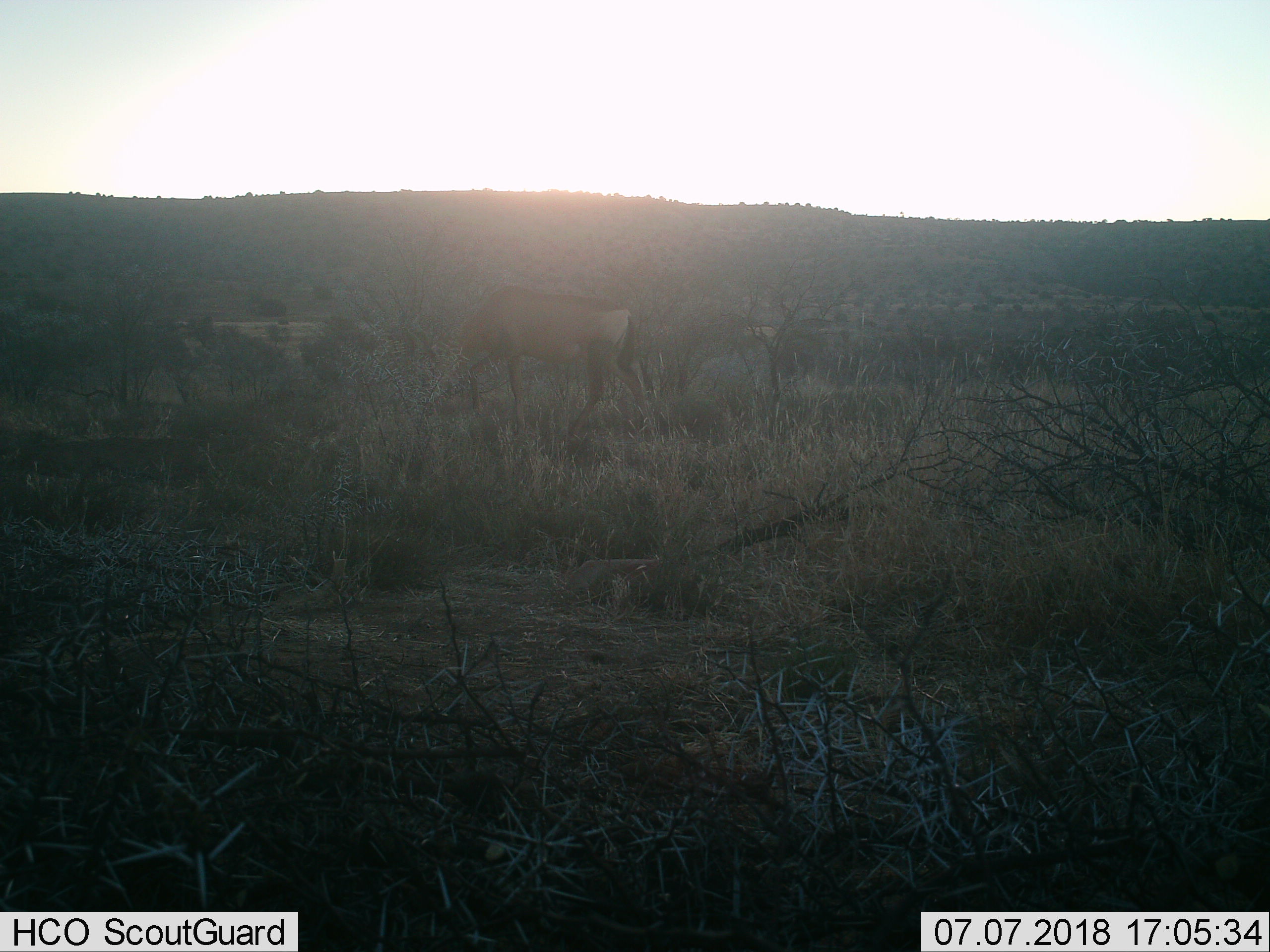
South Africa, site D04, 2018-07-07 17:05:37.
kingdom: Animalia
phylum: Chordata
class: Mammalia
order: Artiodactyla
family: Bovidae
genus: Alcelaphus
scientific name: Alcelaphus buselaphus caama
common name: red hartebeest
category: hartebeestred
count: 1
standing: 20%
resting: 0%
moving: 20%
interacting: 0%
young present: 0%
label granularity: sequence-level